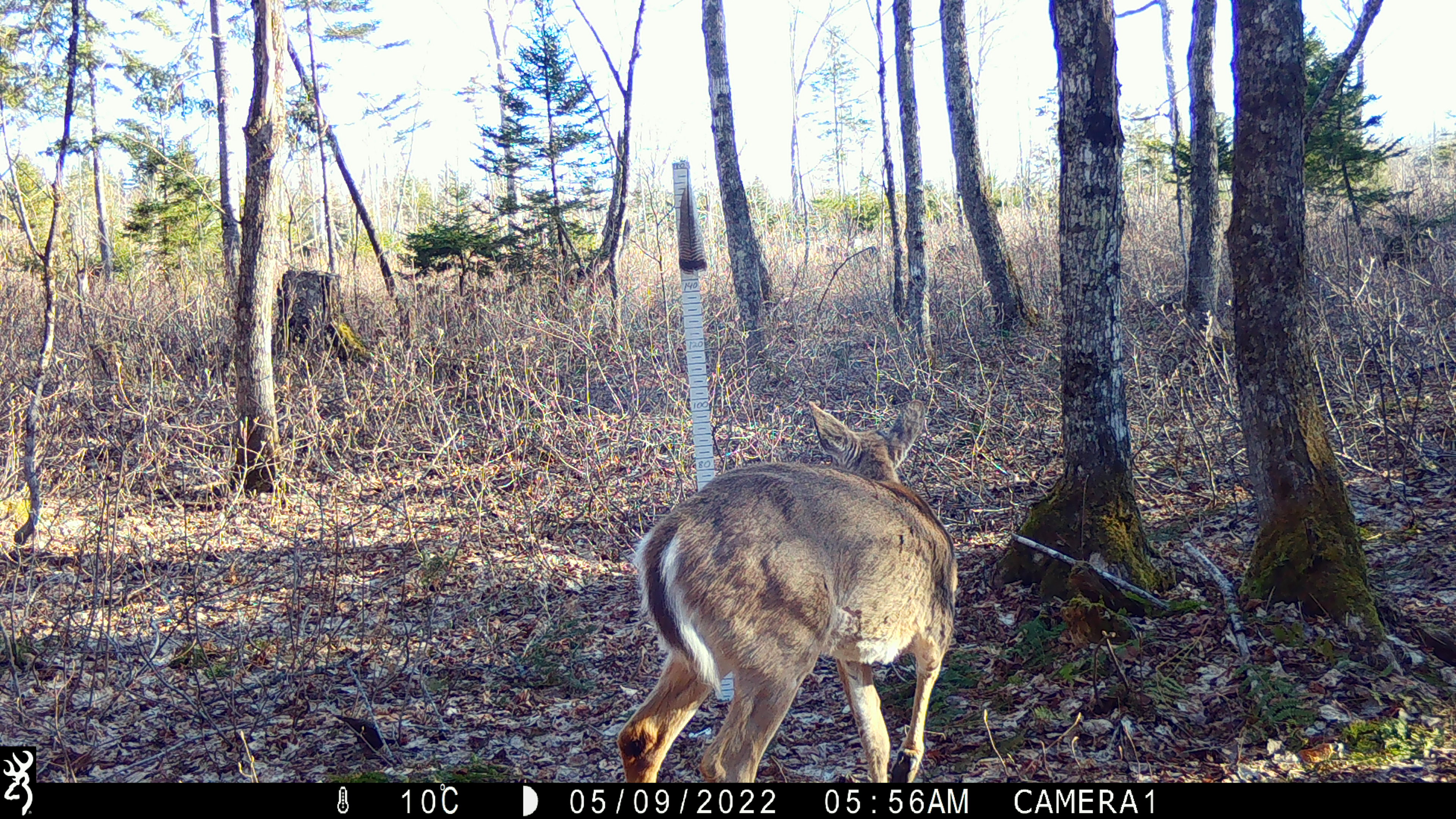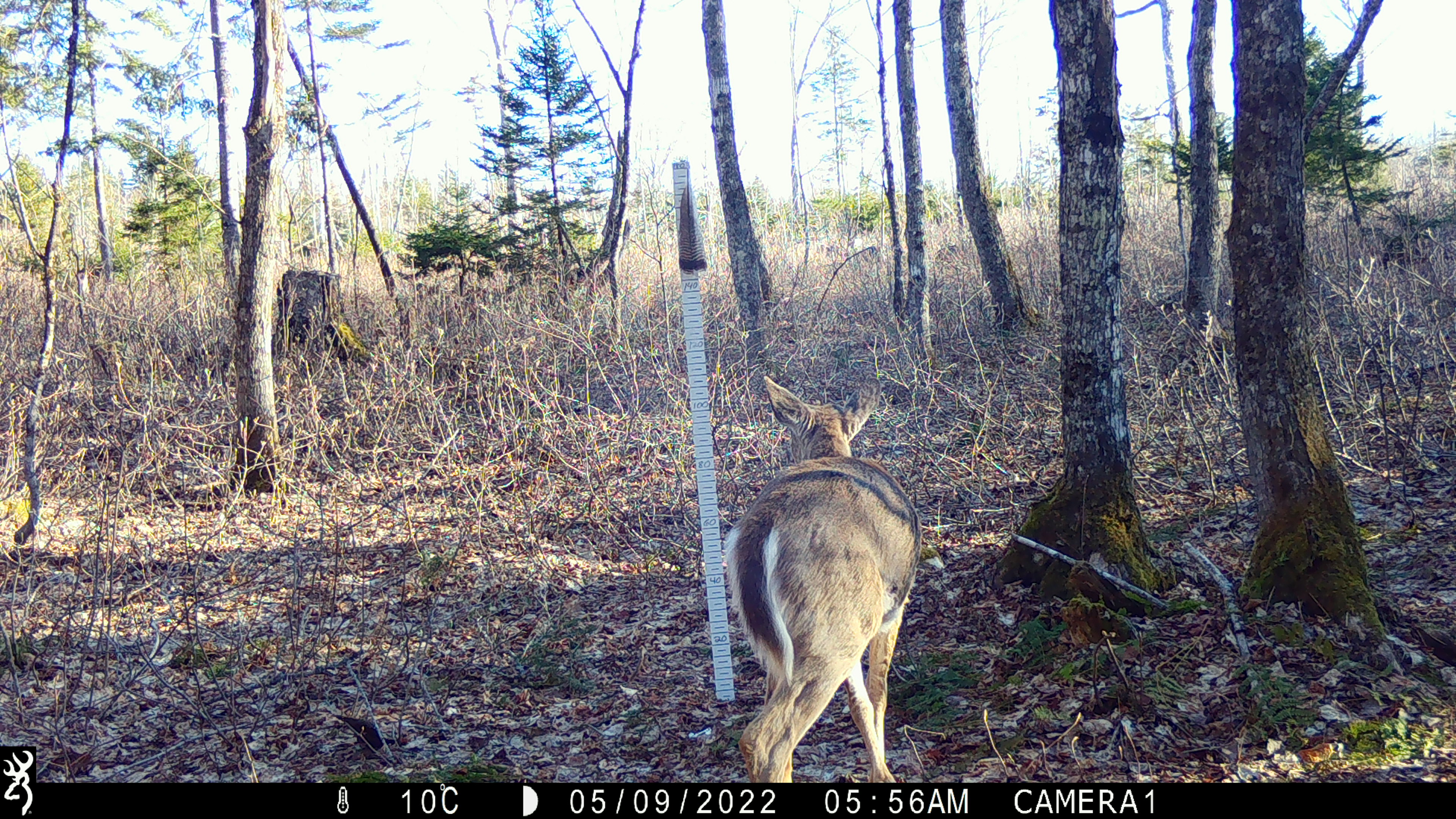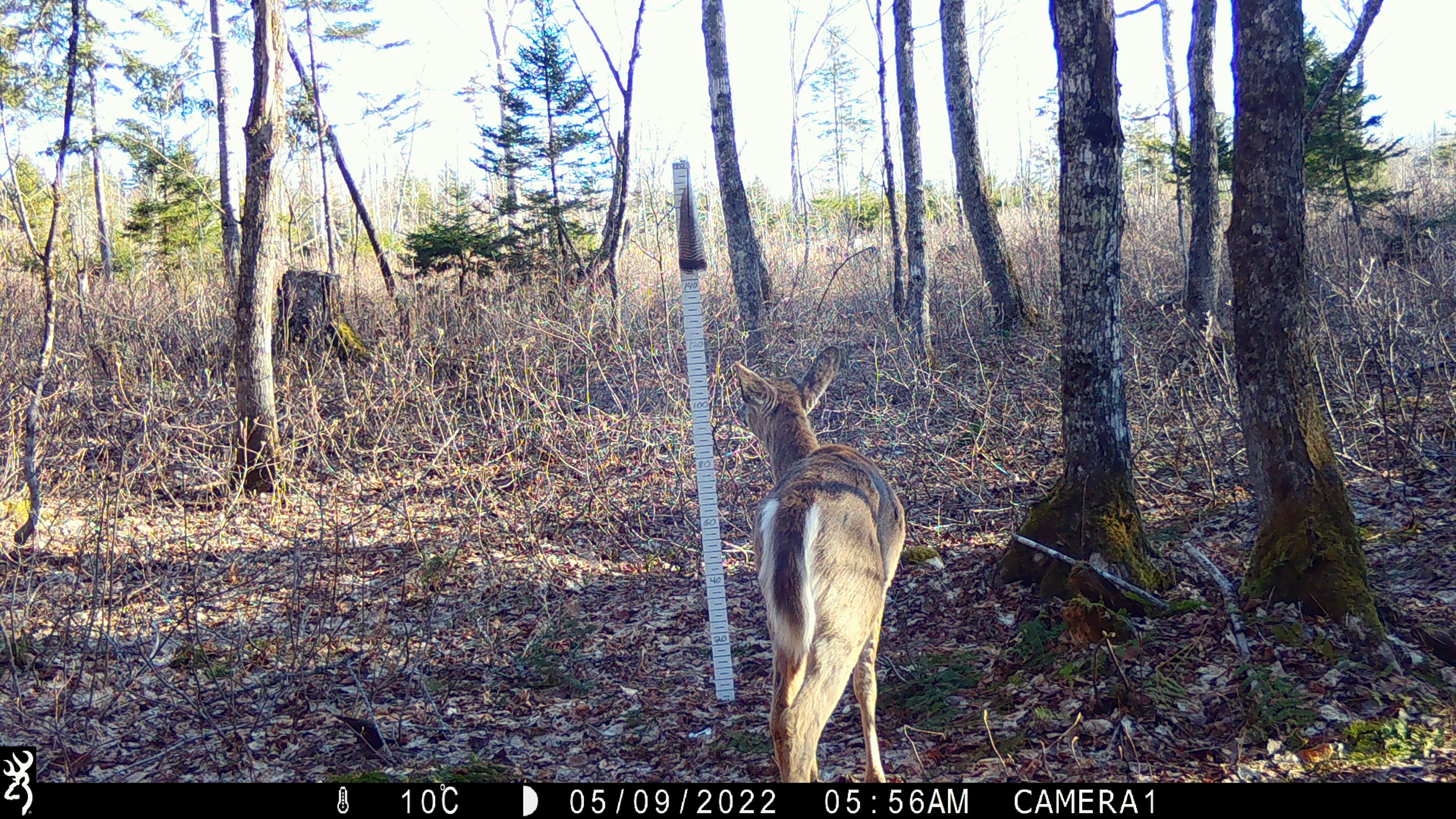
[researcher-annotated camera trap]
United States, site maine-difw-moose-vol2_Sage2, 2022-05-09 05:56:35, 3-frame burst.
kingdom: Animalia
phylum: Chordata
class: Mammalia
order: Artiodactyla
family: Cervidae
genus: Odocoileus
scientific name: Odocoileus virginianus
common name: white-tailed deer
White-tailed deer (Odocoileus virginianus).